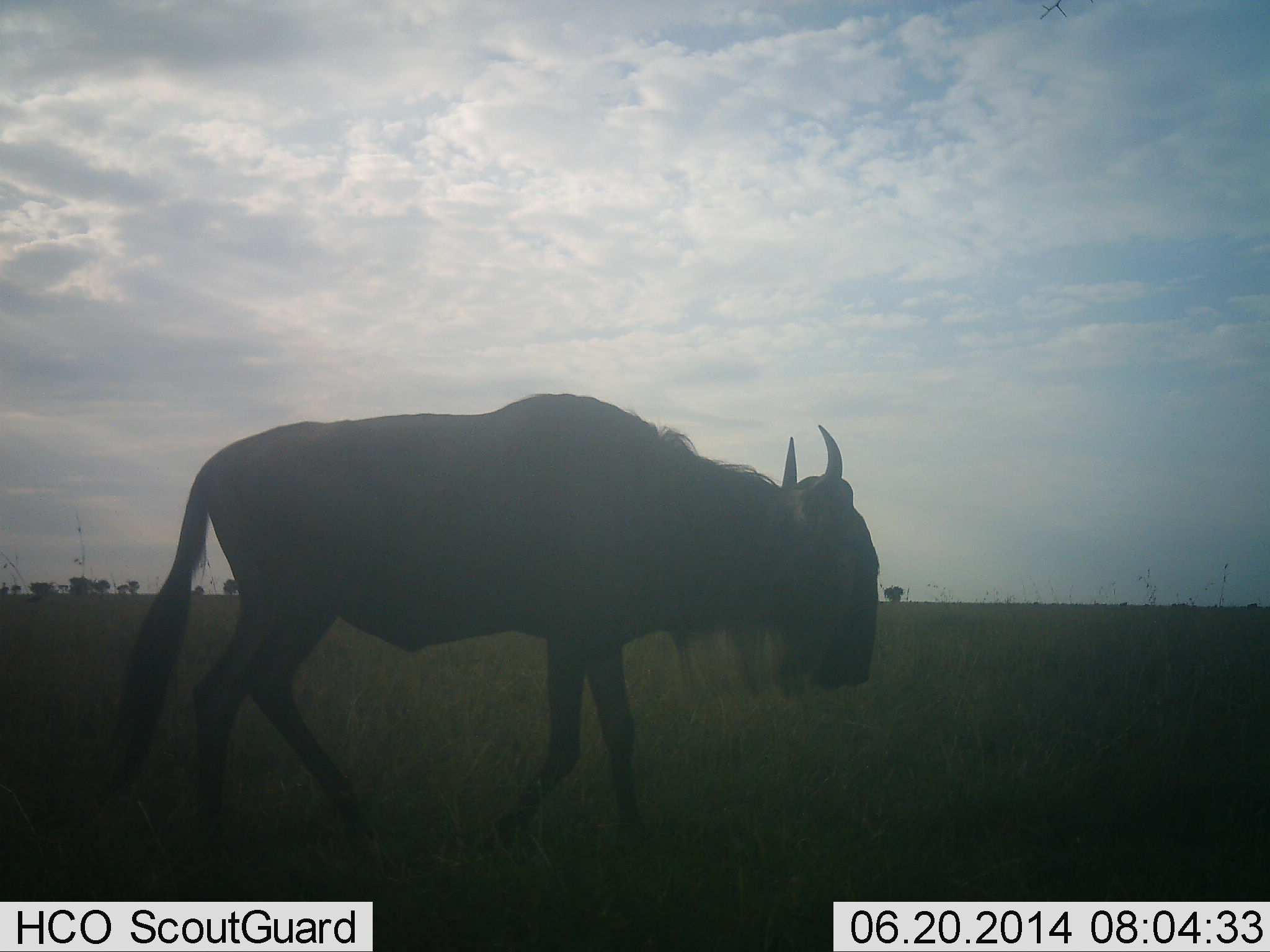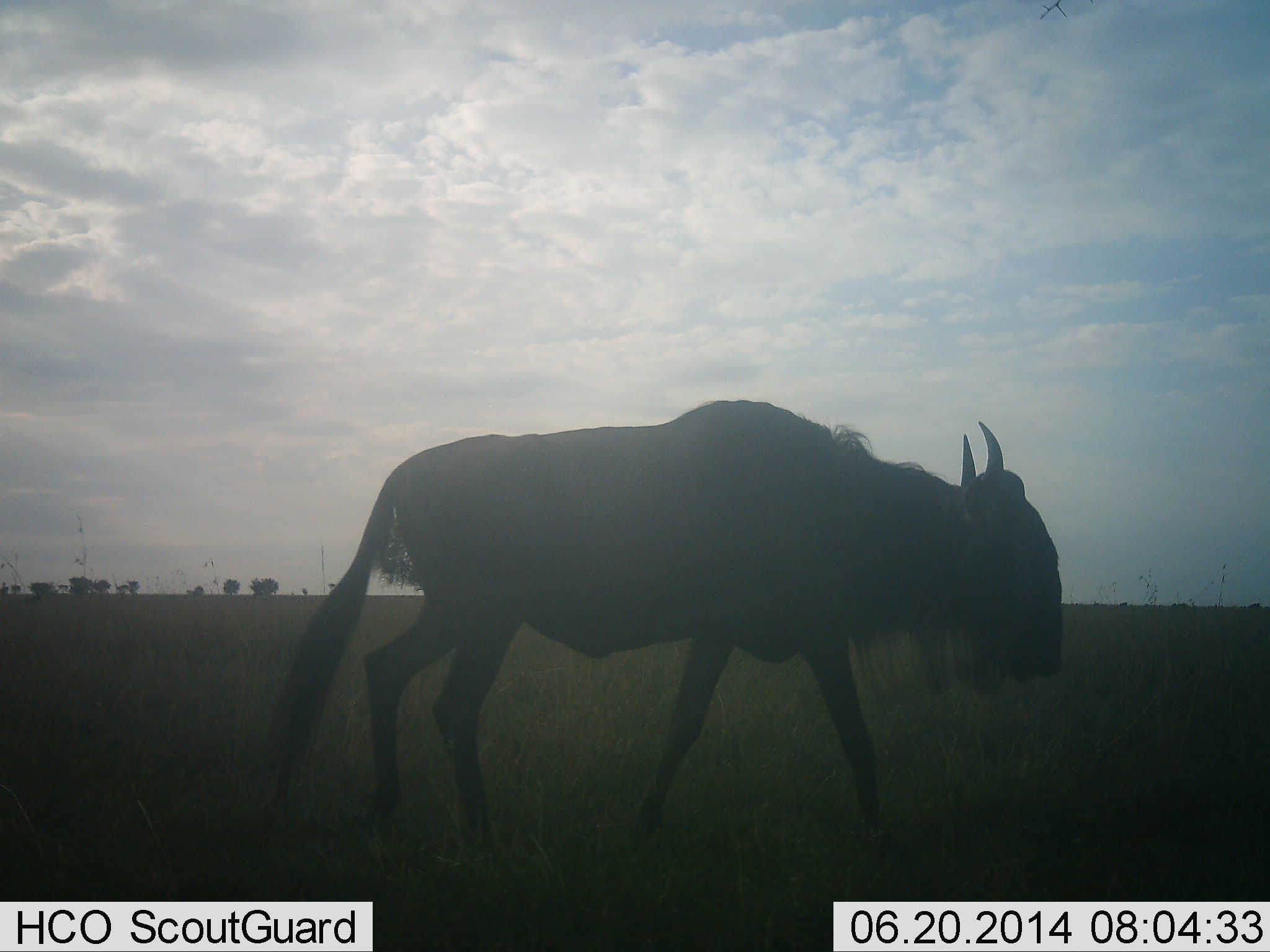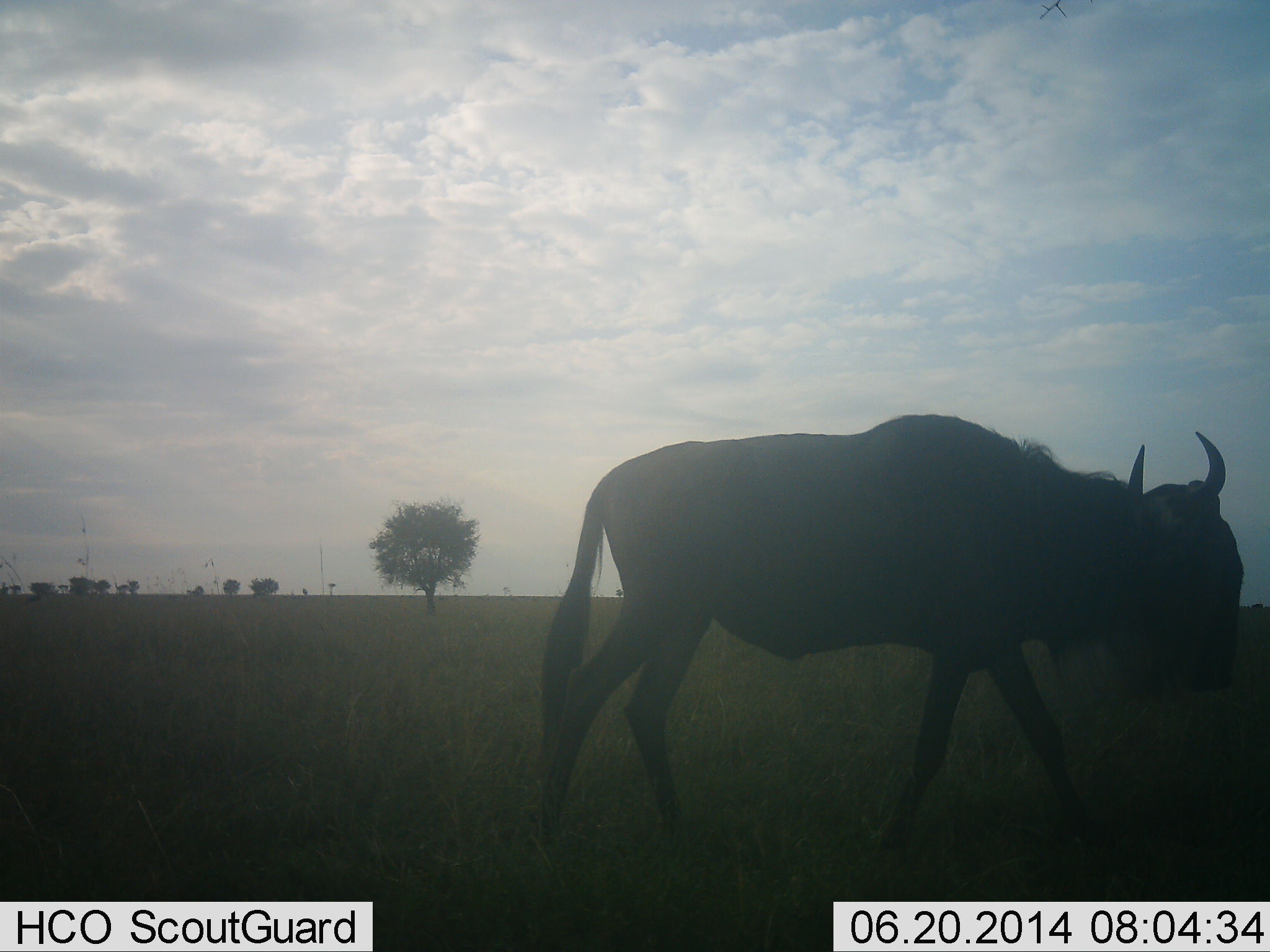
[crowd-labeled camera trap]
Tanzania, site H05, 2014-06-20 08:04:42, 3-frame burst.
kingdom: Animalia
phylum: Chordata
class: Mammalia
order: Artiodactyla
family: Bovidae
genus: Connochaetes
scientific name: Connochaetes taurinus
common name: blue wildebeest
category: wildebeest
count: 1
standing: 0%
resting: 0%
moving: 100%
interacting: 0%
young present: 0%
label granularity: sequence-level